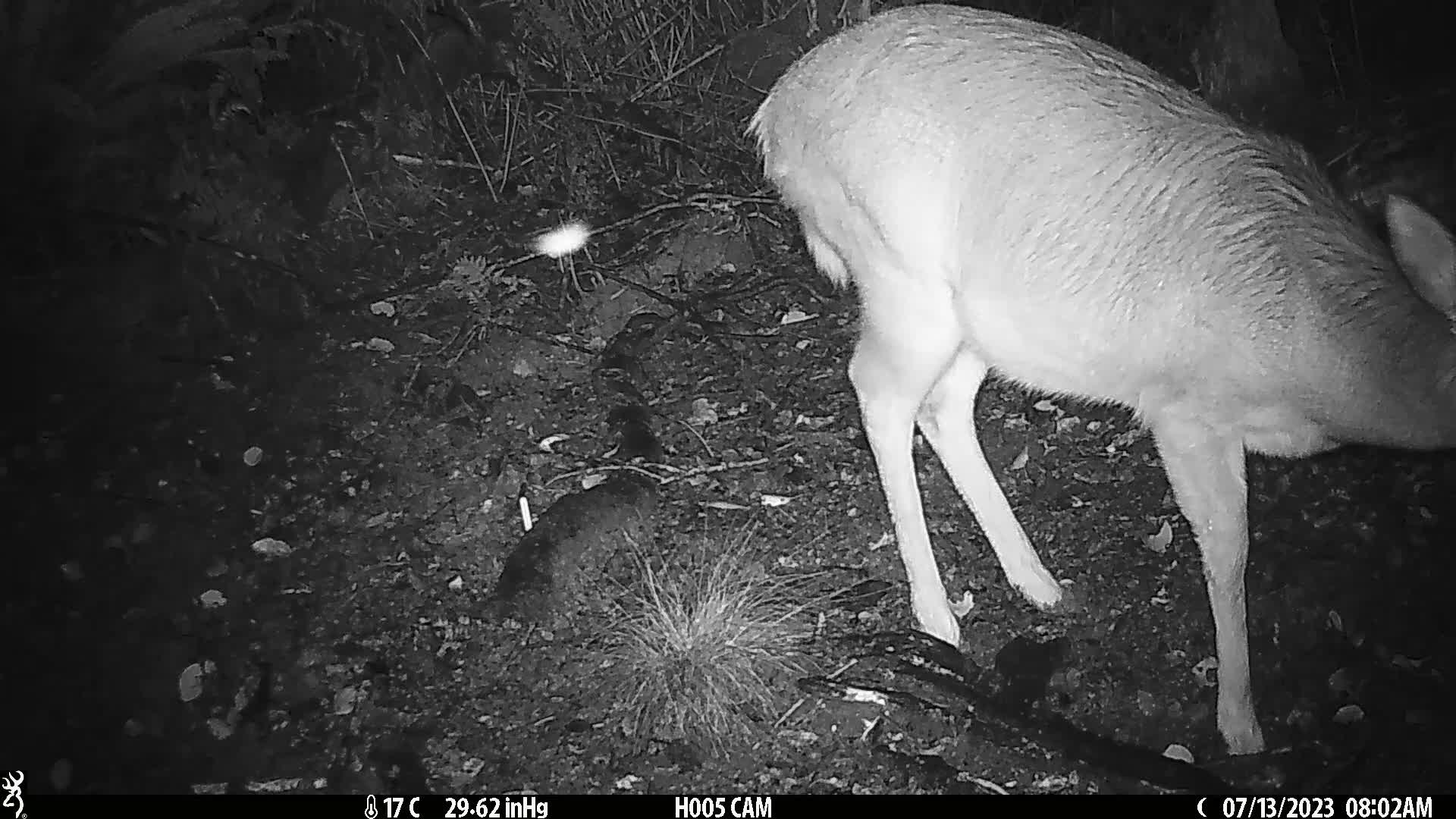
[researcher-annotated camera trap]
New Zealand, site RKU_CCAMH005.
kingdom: Animalia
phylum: Chordata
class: Mammalia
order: Artiodactyla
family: Cervidae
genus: Odocoileus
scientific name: Odocoileus virginianus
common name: white-tailed deer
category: white tailed deer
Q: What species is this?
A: White tailed deer (white-tailed deer) (Odocoileus virginianus).